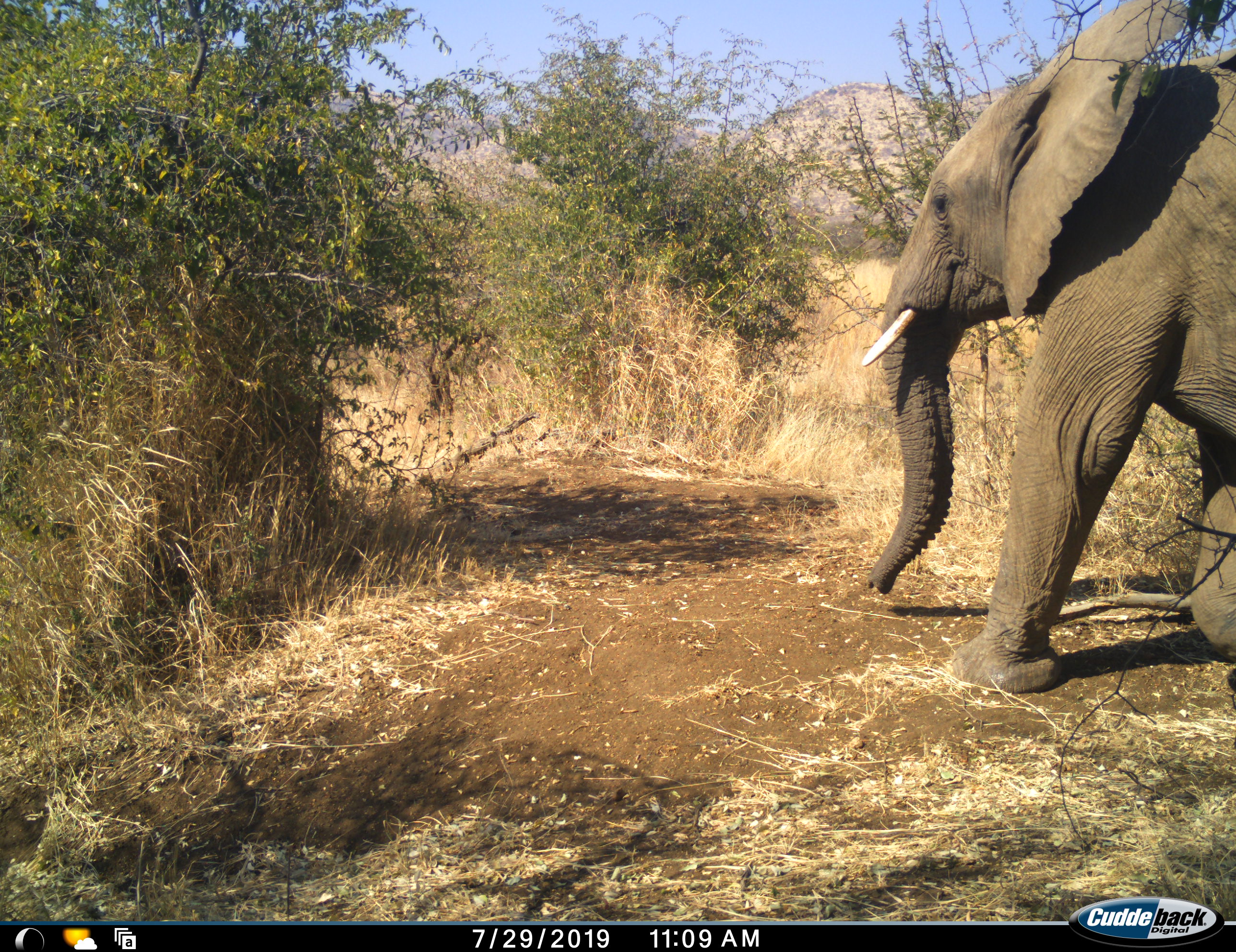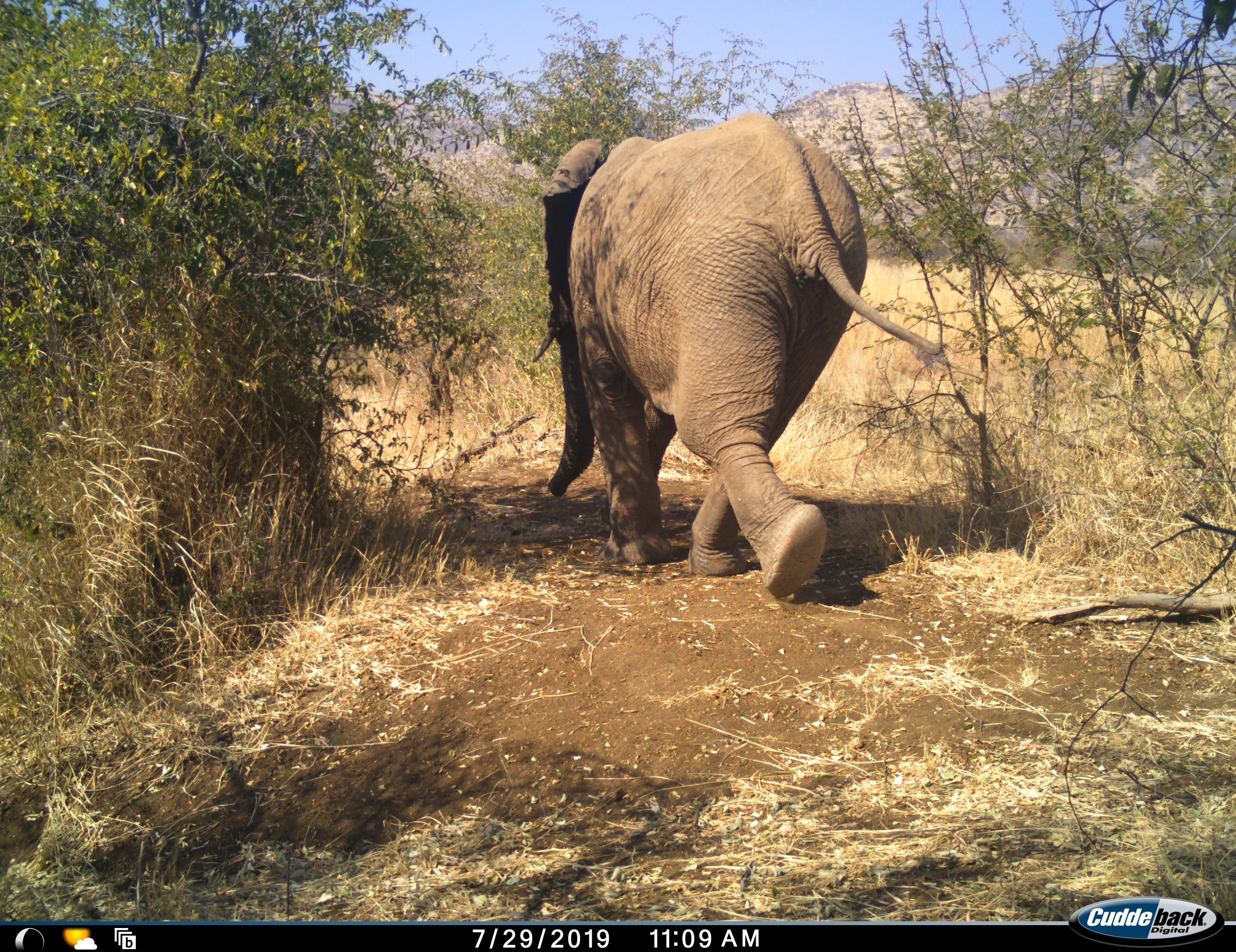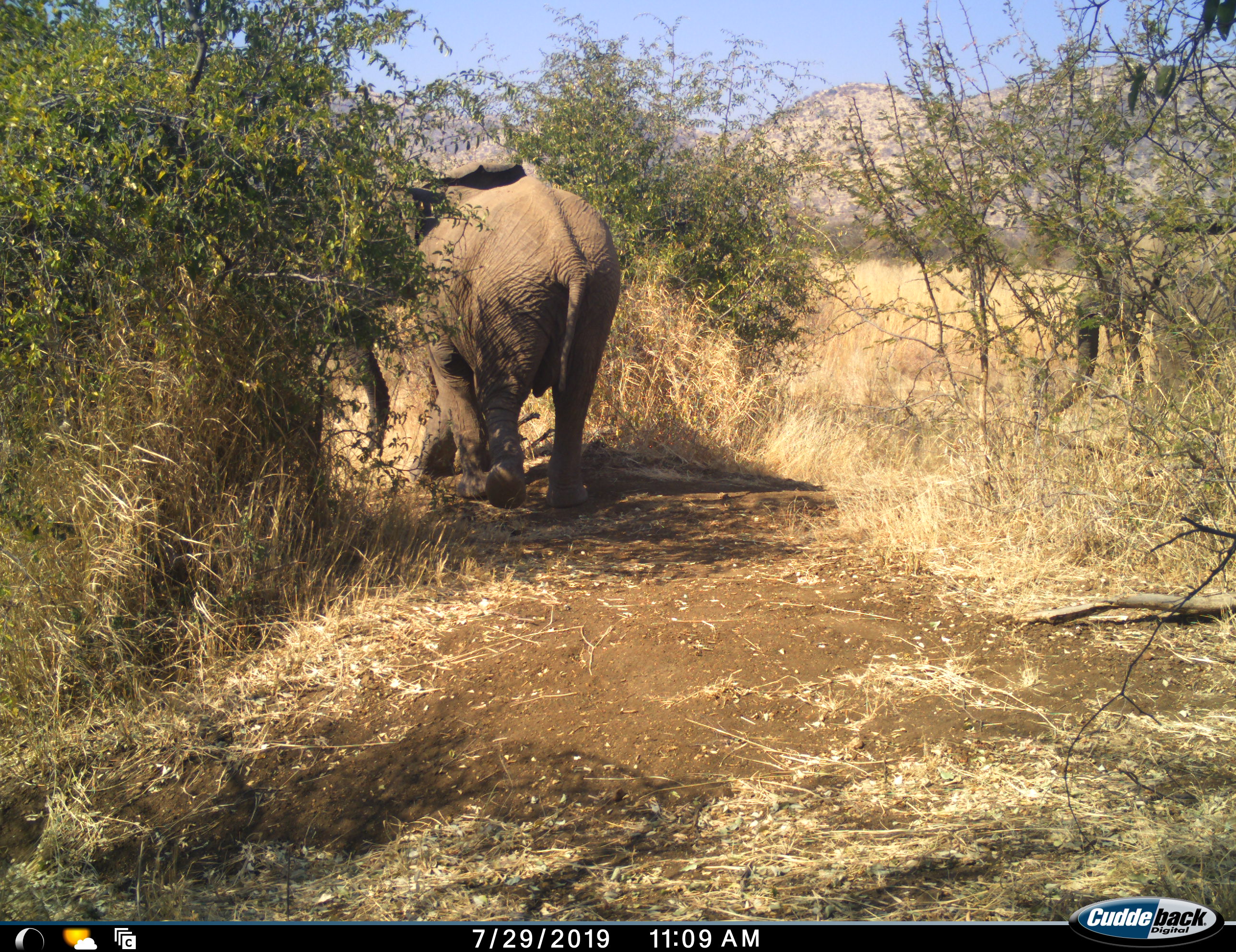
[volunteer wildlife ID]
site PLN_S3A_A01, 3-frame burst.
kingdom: Animalia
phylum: Chordata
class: Mammalia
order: Proboscidea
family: Elephantidae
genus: Loxodonta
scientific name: Loxodonta africana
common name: african bush elephant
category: elephant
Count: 2.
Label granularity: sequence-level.